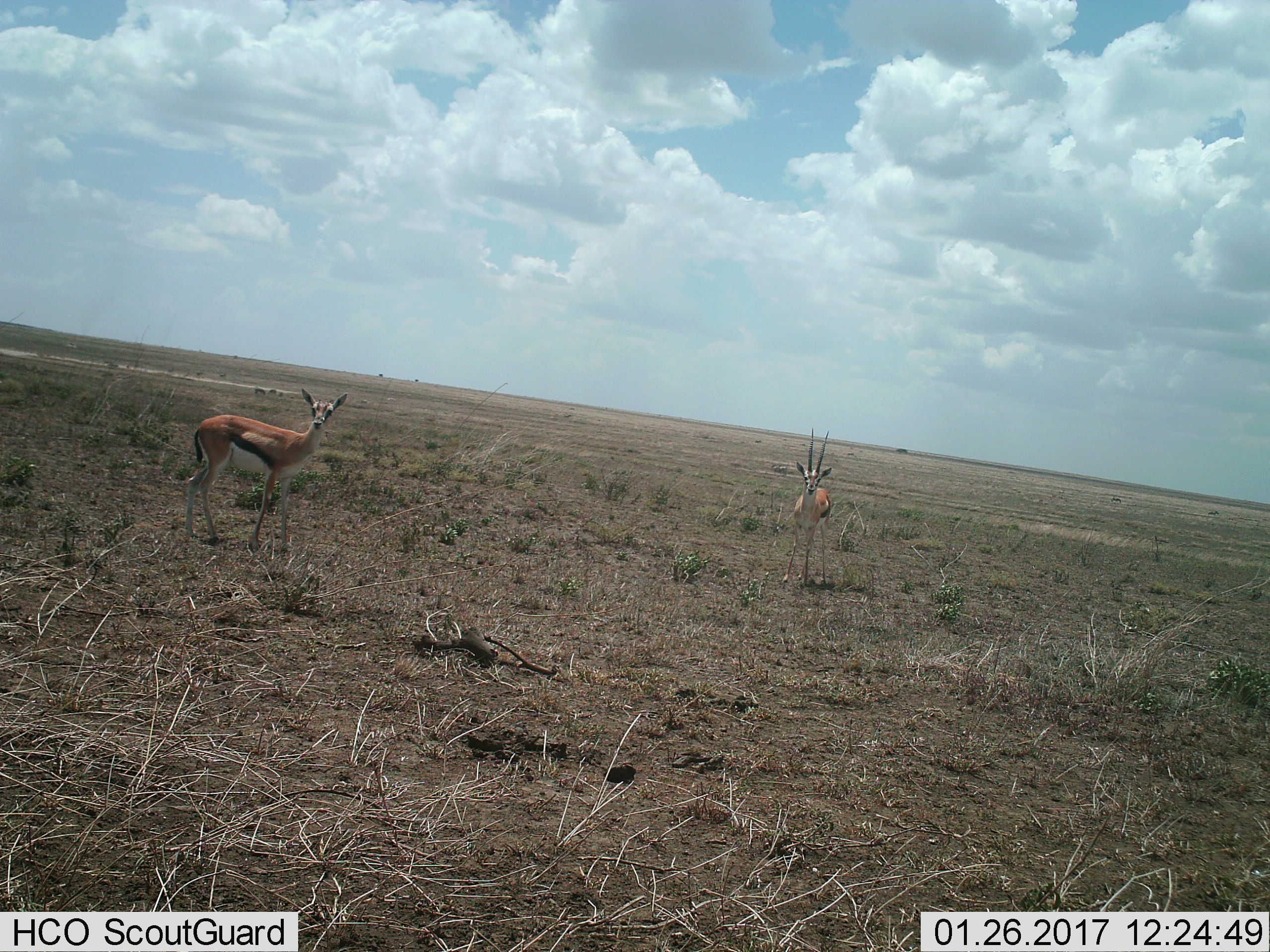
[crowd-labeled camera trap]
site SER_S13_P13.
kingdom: Animalia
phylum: Chordata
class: Mammalia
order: Artiodactyla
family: Bovidae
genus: Eudorcas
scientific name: Eudorcas thomsonii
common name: thomson's gazelle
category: gazellethomsons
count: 2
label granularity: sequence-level